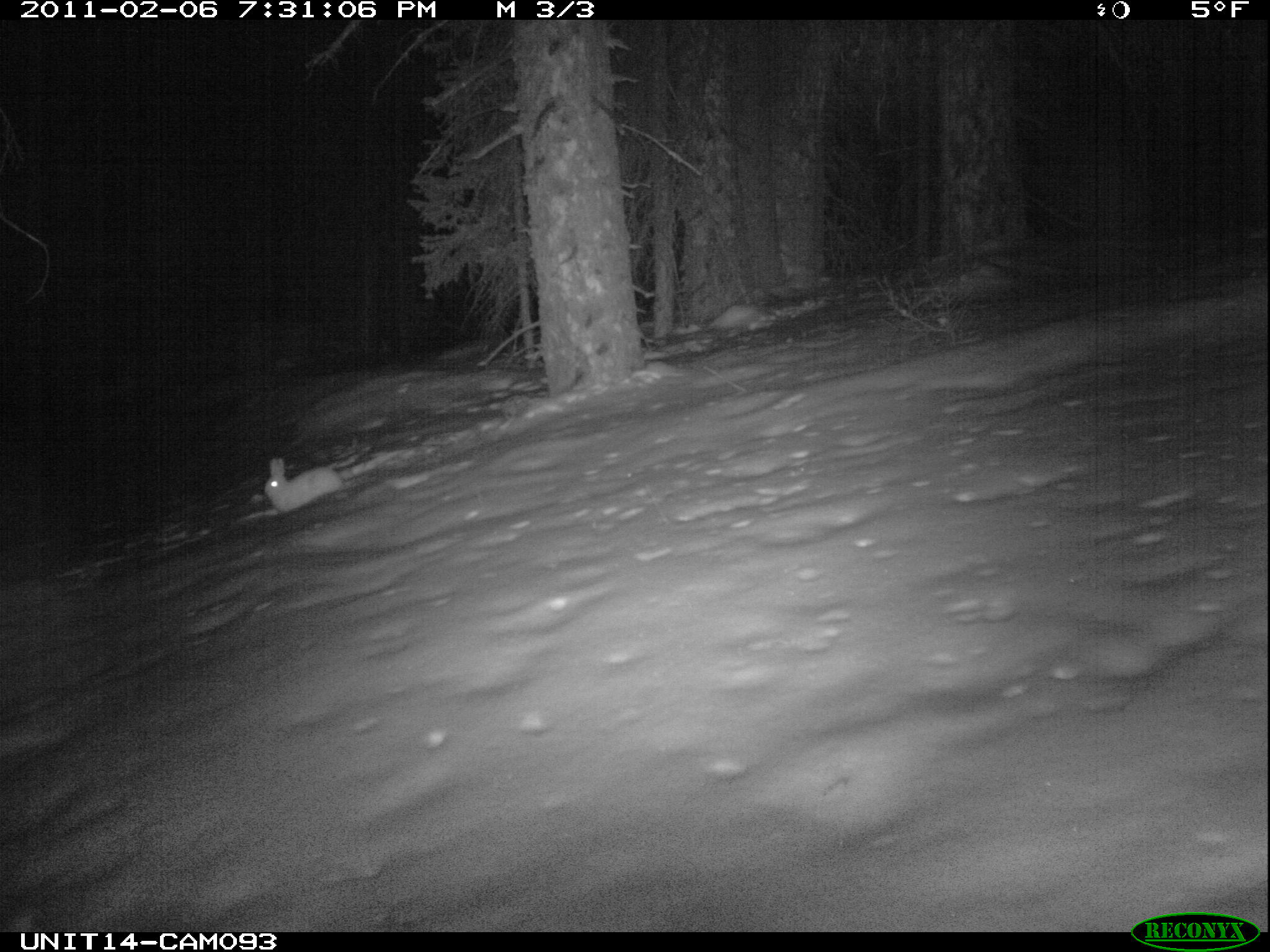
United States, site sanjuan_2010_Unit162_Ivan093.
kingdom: Animalia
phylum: Chordata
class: Mammalia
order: Lagomorpha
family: Leporidae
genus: Lepus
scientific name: Lepus americanus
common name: snowshoe hare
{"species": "Lepus americanus (snowshoe hare)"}